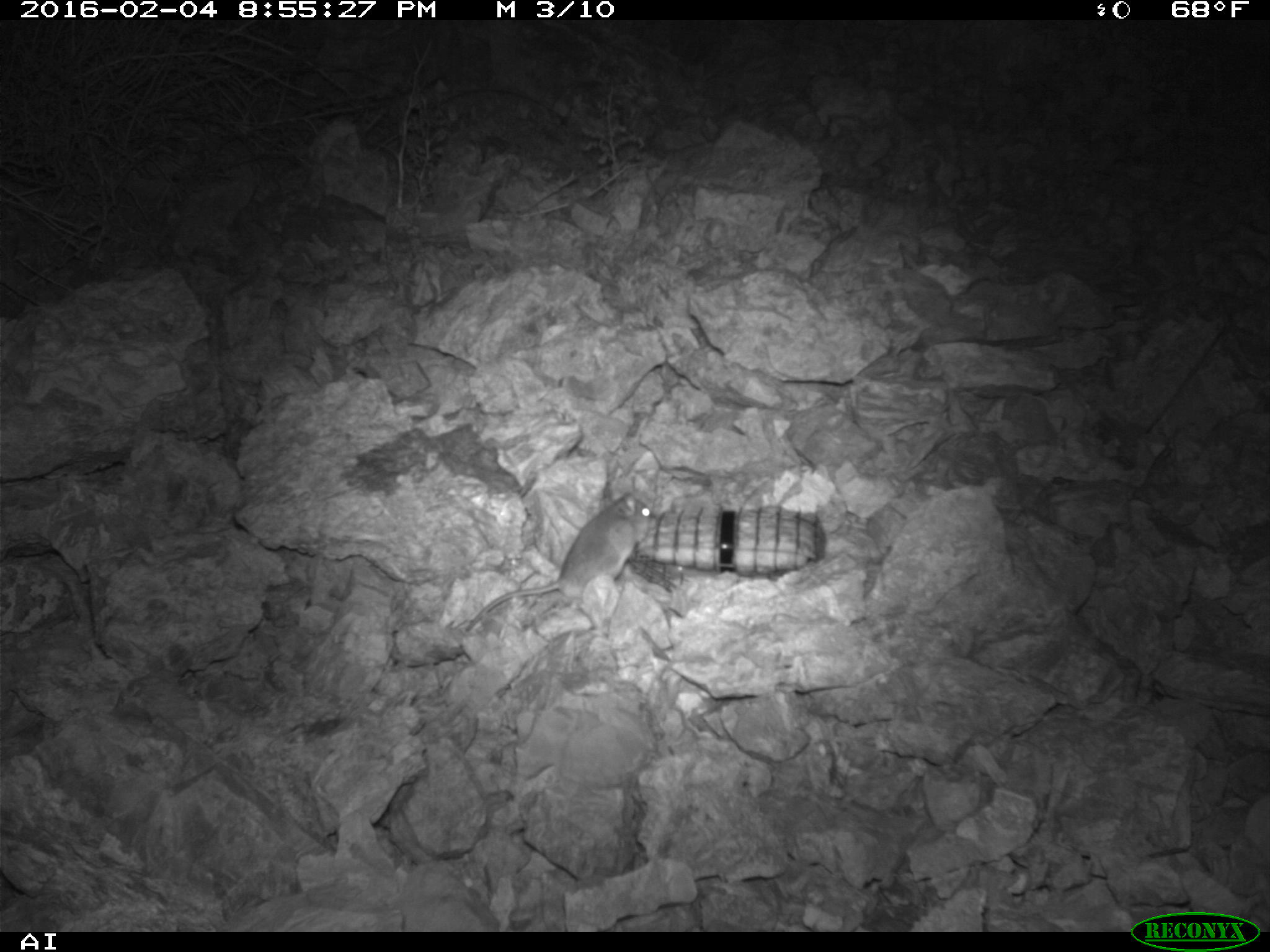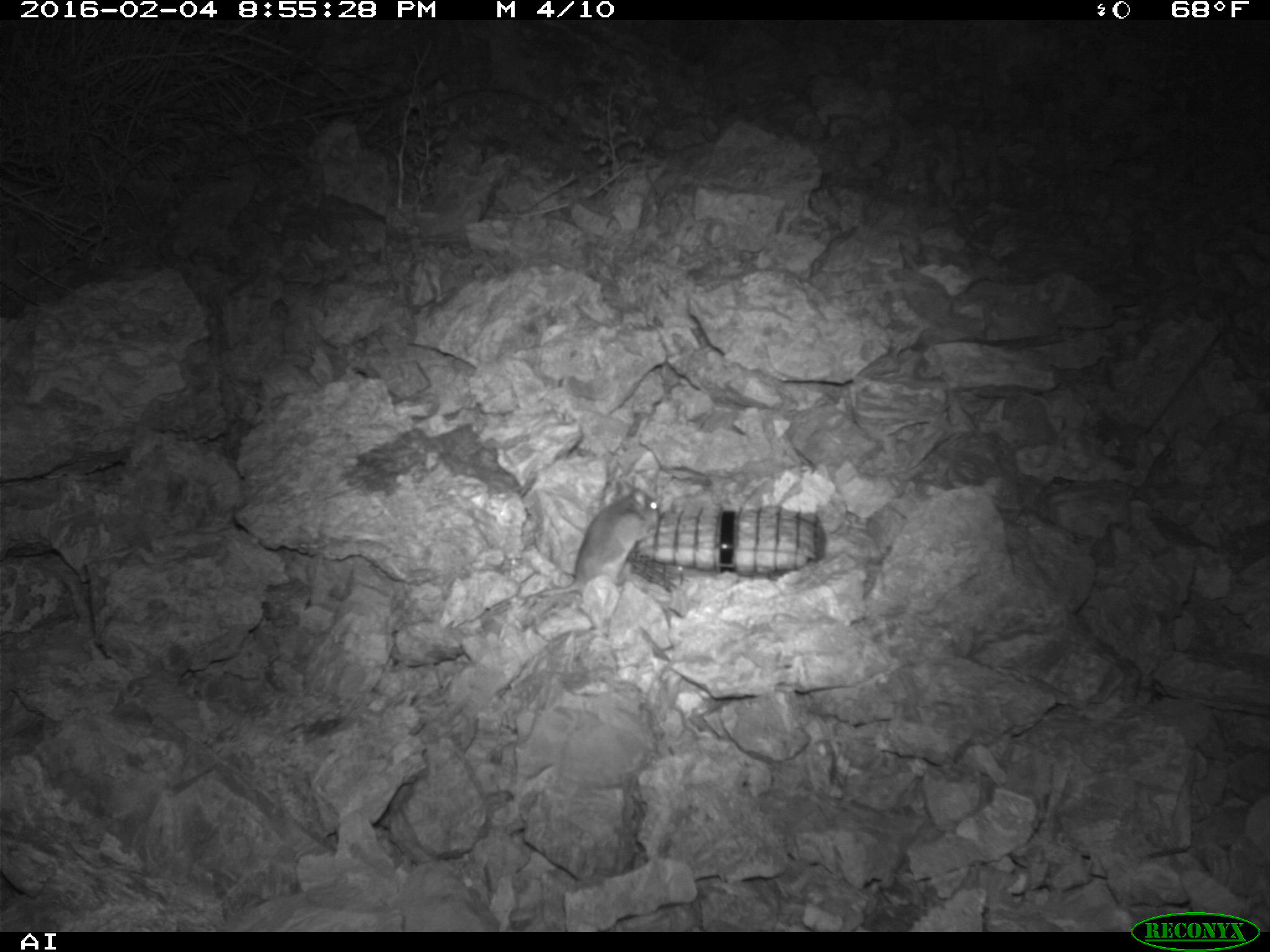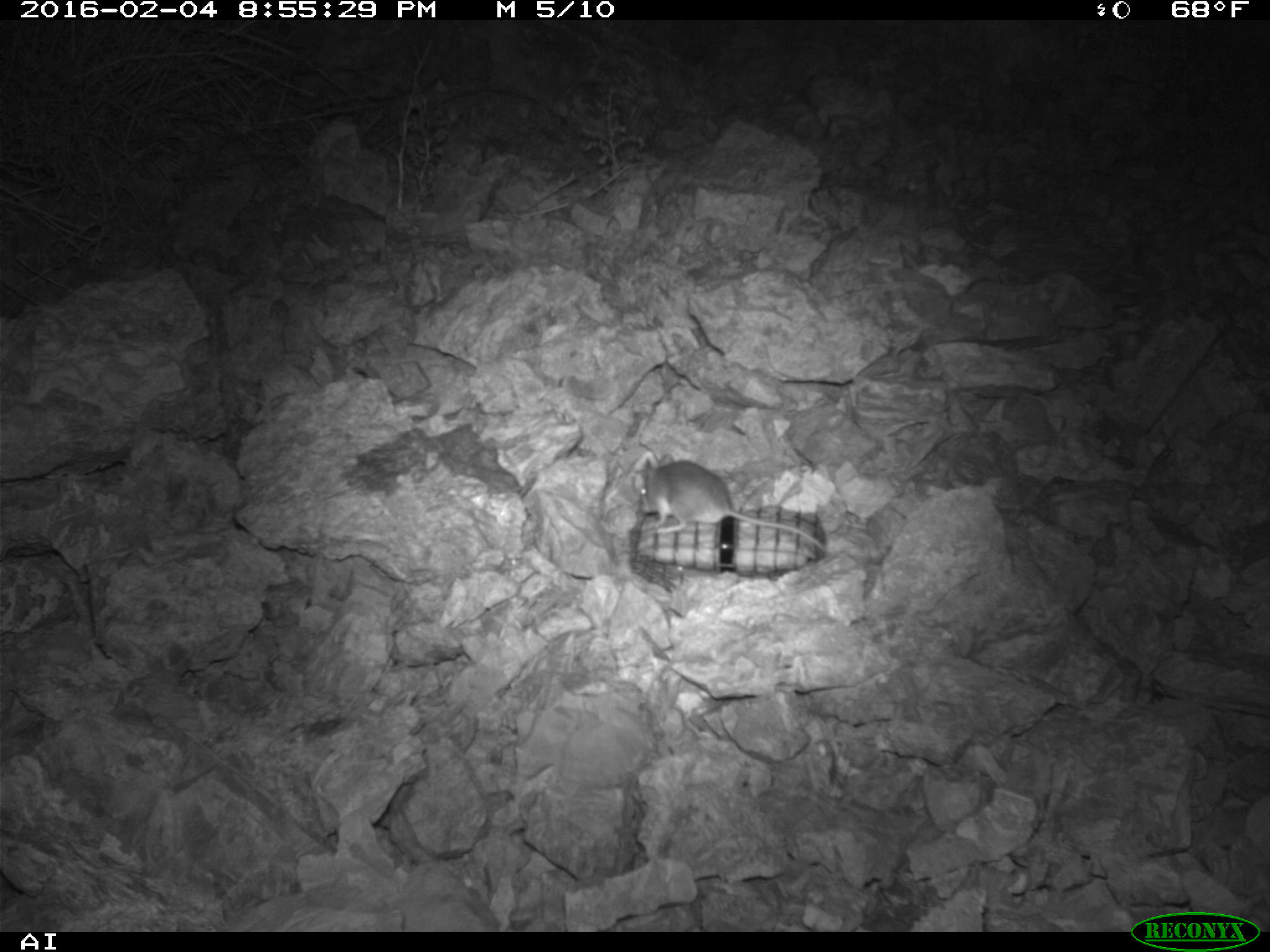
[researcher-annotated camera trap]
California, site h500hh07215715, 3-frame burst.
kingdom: Animalia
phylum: Chordata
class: Mammalia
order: Rodentia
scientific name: Rodentia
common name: rodent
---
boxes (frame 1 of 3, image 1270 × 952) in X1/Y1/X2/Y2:
rodent: 464/491/658/632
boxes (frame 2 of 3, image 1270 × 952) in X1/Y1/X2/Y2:
rodent: 538/487/661/596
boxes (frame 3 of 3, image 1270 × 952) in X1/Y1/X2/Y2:
rodent: 639/454/825/552